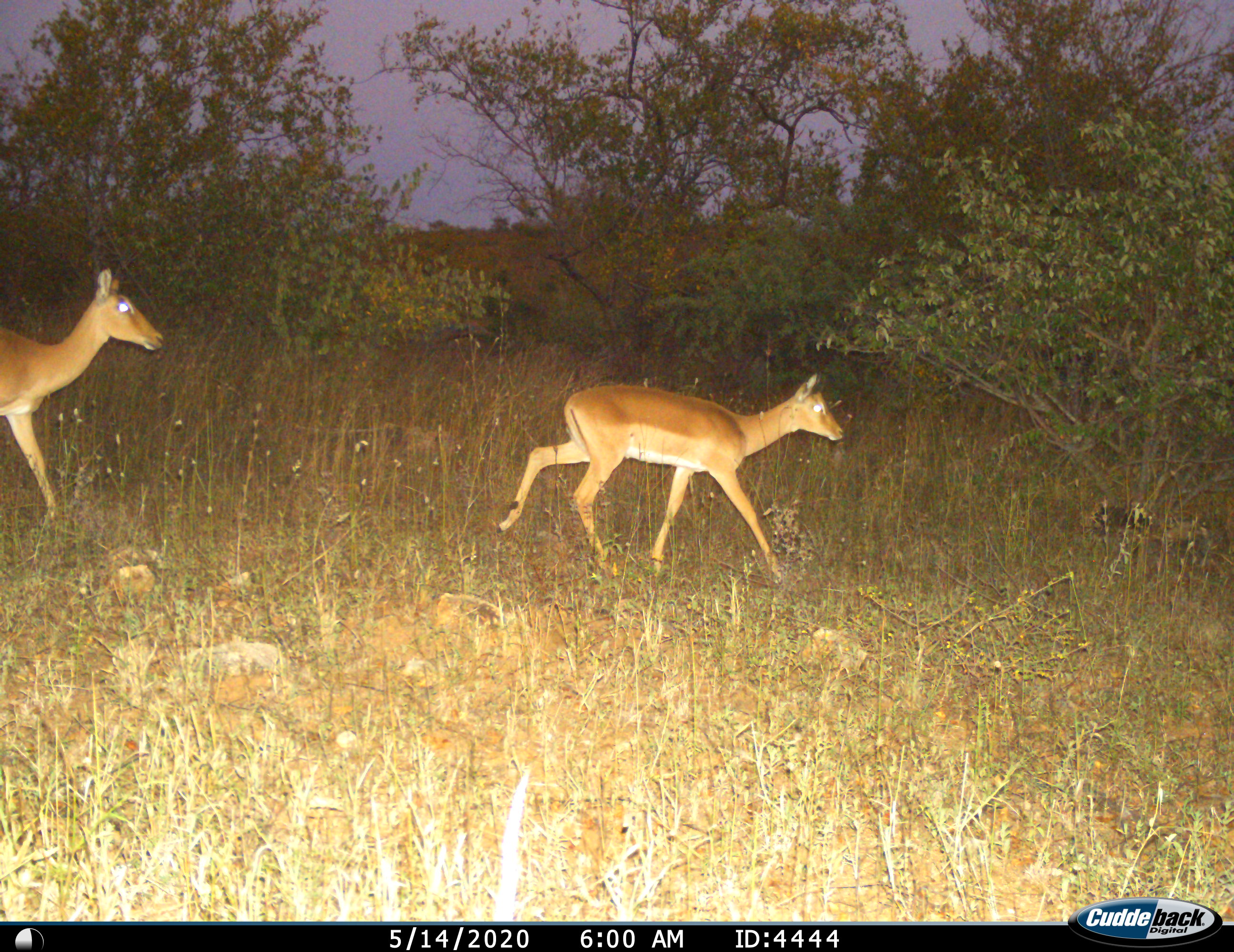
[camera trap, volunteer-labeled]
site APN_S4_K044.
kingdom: Animalia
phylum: Chordata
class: Mammalia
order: Artiodactyla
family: Bovidae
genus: Aepyceros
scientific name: Aepyceros melampus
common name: impala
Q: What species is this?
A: Impala (Aepyceros melampus).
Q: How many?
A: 2.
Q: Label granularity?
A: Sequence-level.